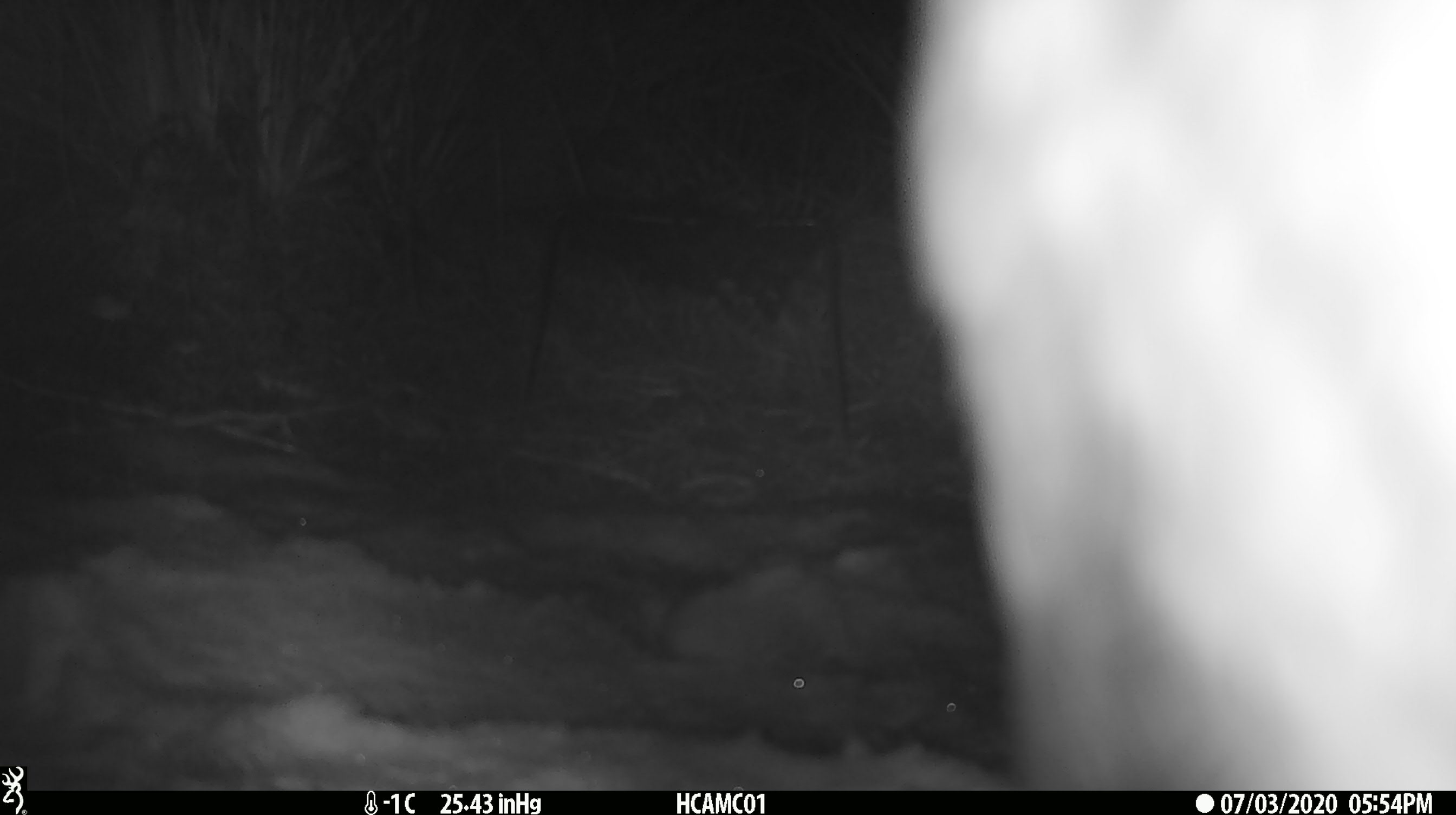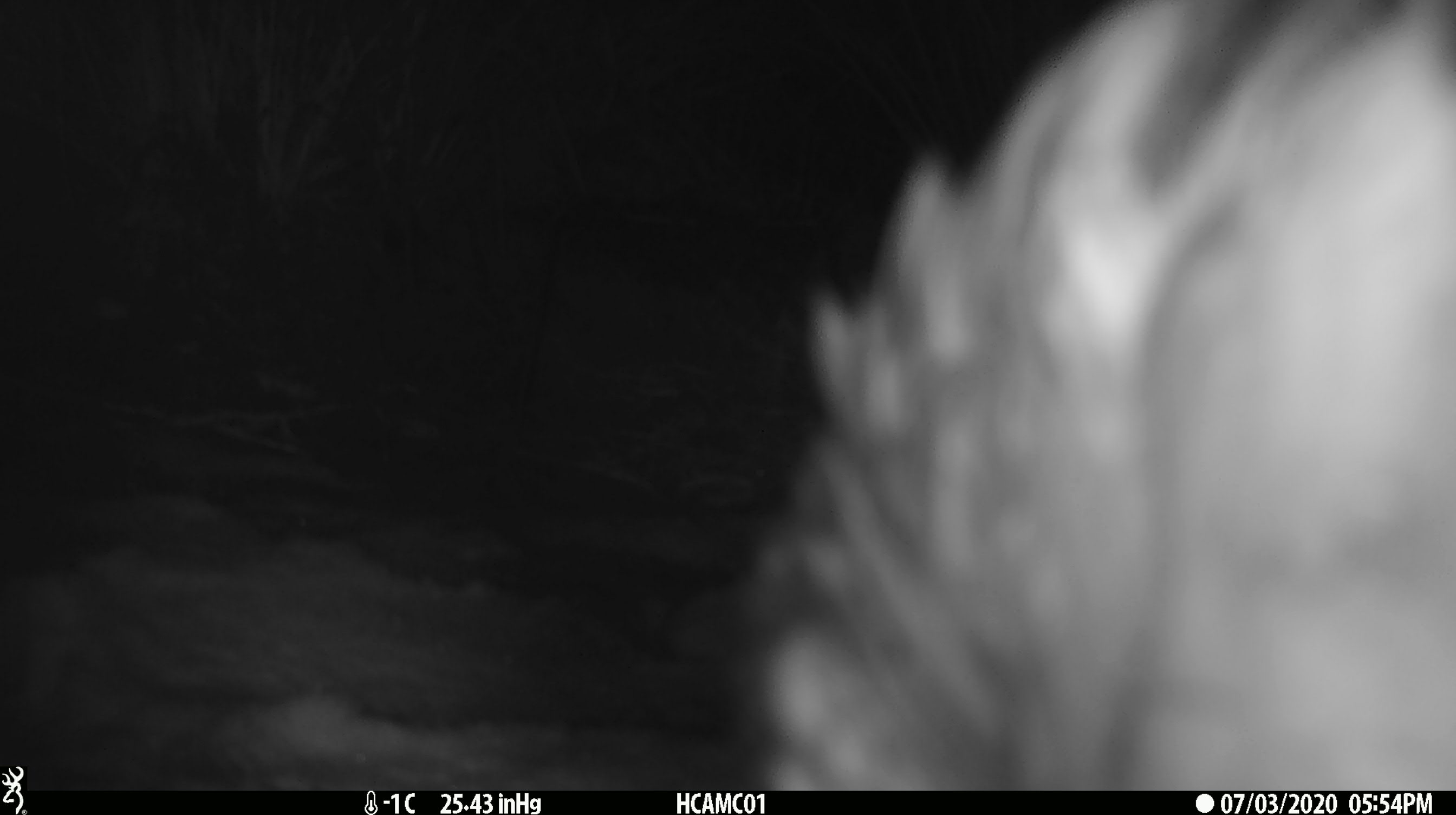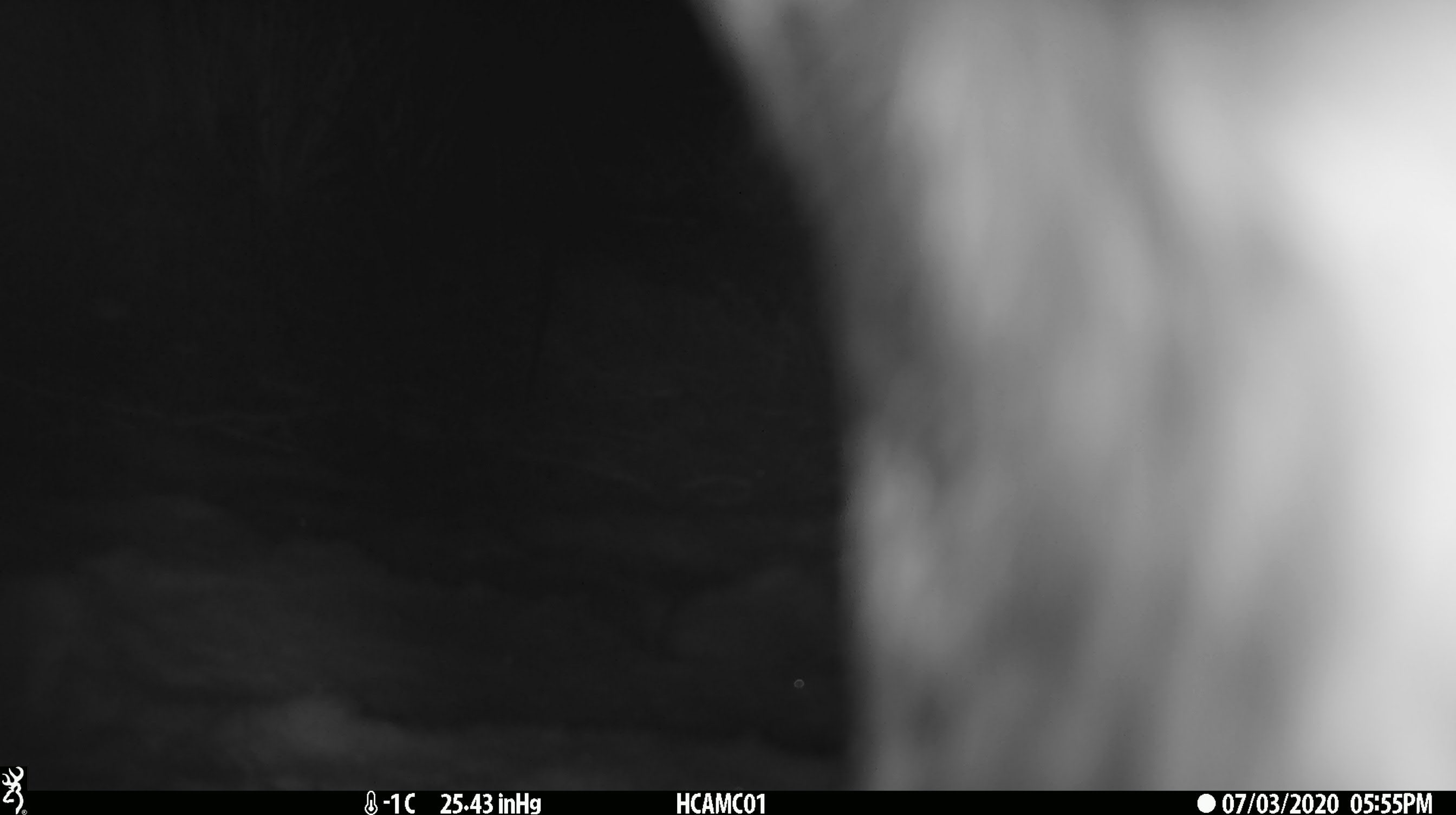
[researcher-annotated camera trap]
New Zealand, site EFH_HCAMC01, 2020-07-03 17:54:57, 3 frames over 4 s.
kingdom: Animalia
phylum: Chordata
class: Aves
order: Psittaciformes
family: Strigopidae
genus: Nestor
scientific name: Nestor notabilis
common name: kea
Kea (Nestor notabilis).